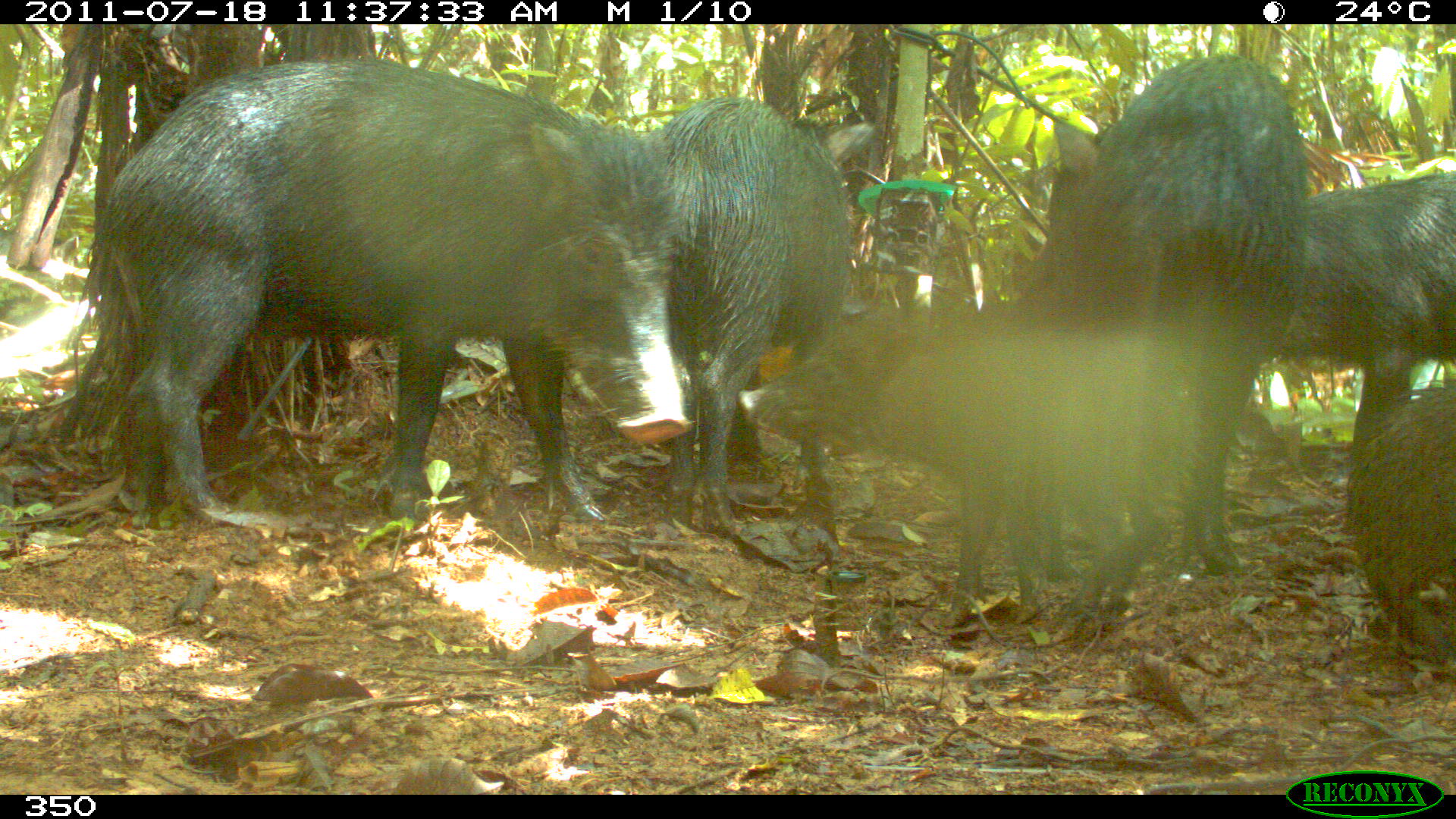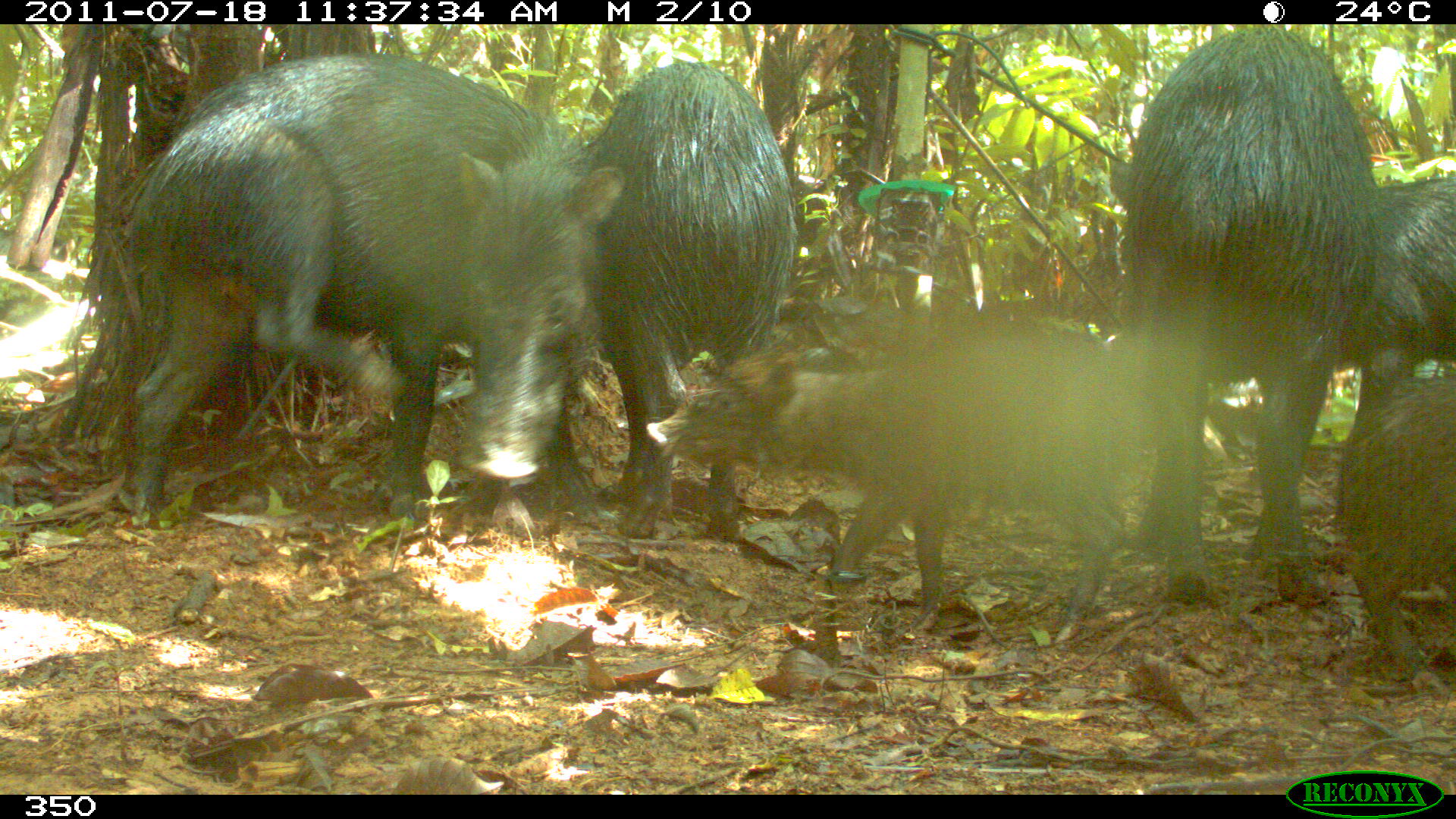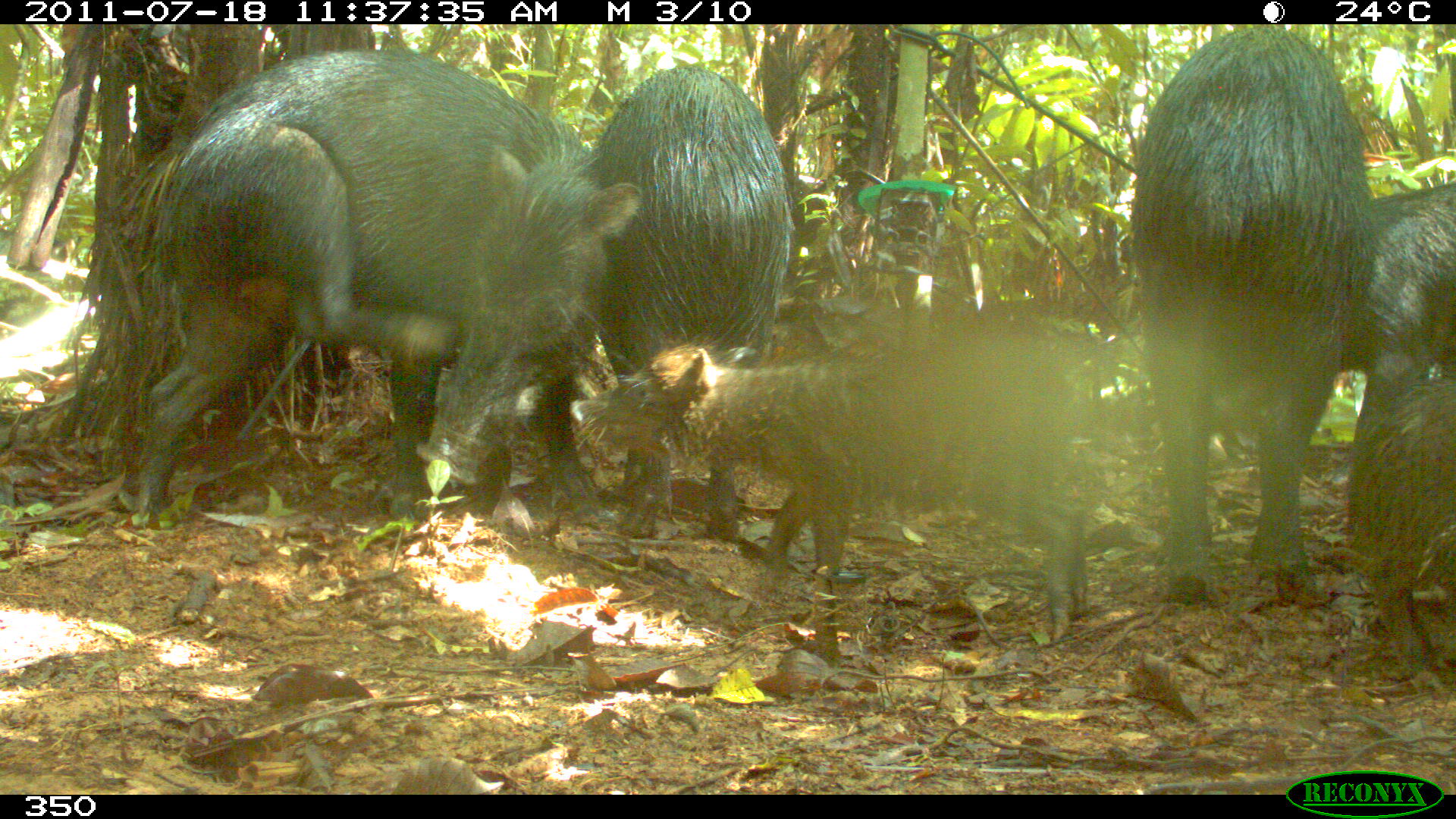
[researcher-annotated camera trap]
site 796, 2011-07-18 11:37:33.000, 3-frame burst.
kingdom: Animalia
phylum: Chordata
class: Mammalia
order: Artiodactyla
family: Tayassuidae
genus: Tayassu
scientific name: Tayassu pecari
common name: white-lipped peccary